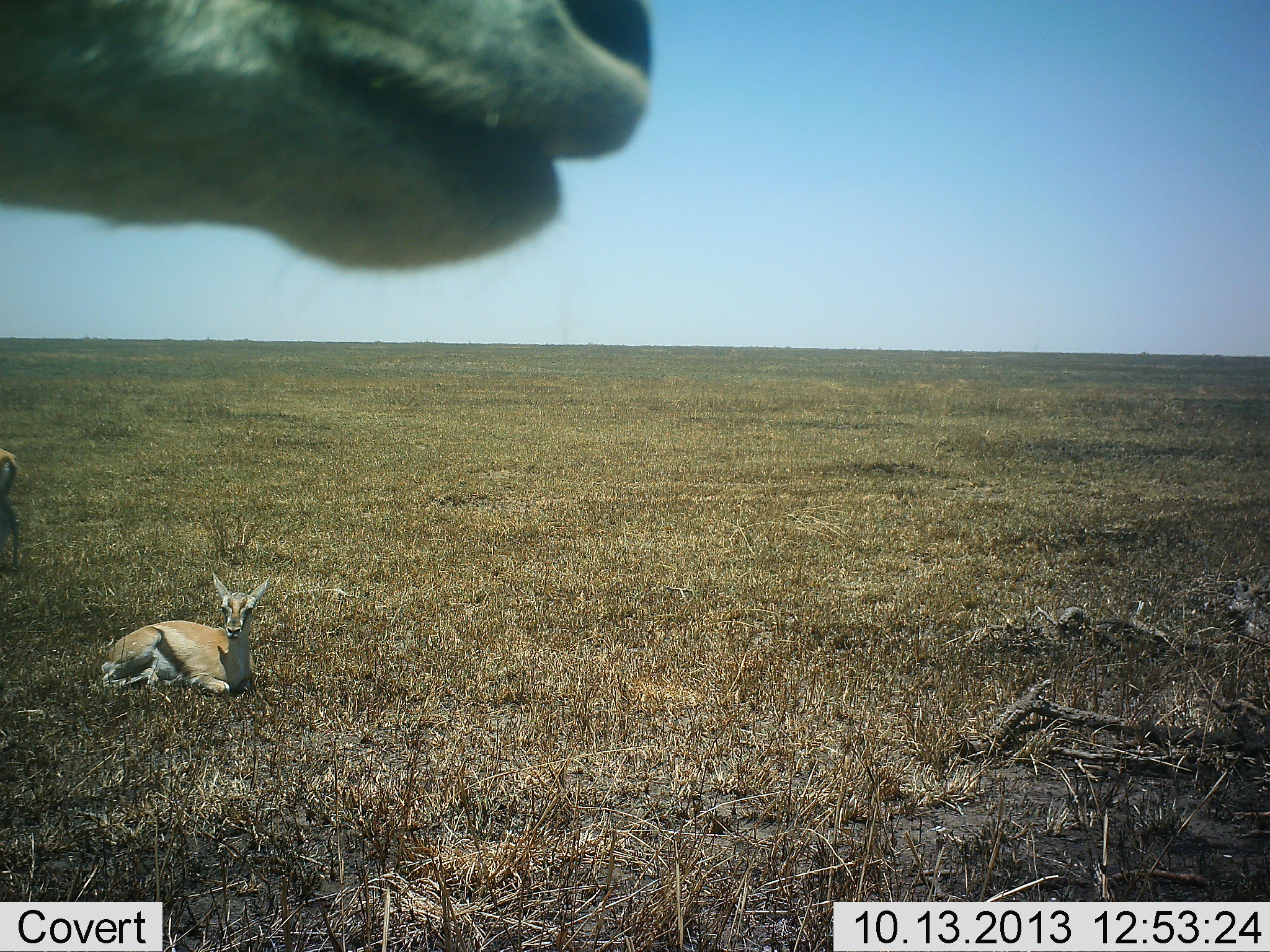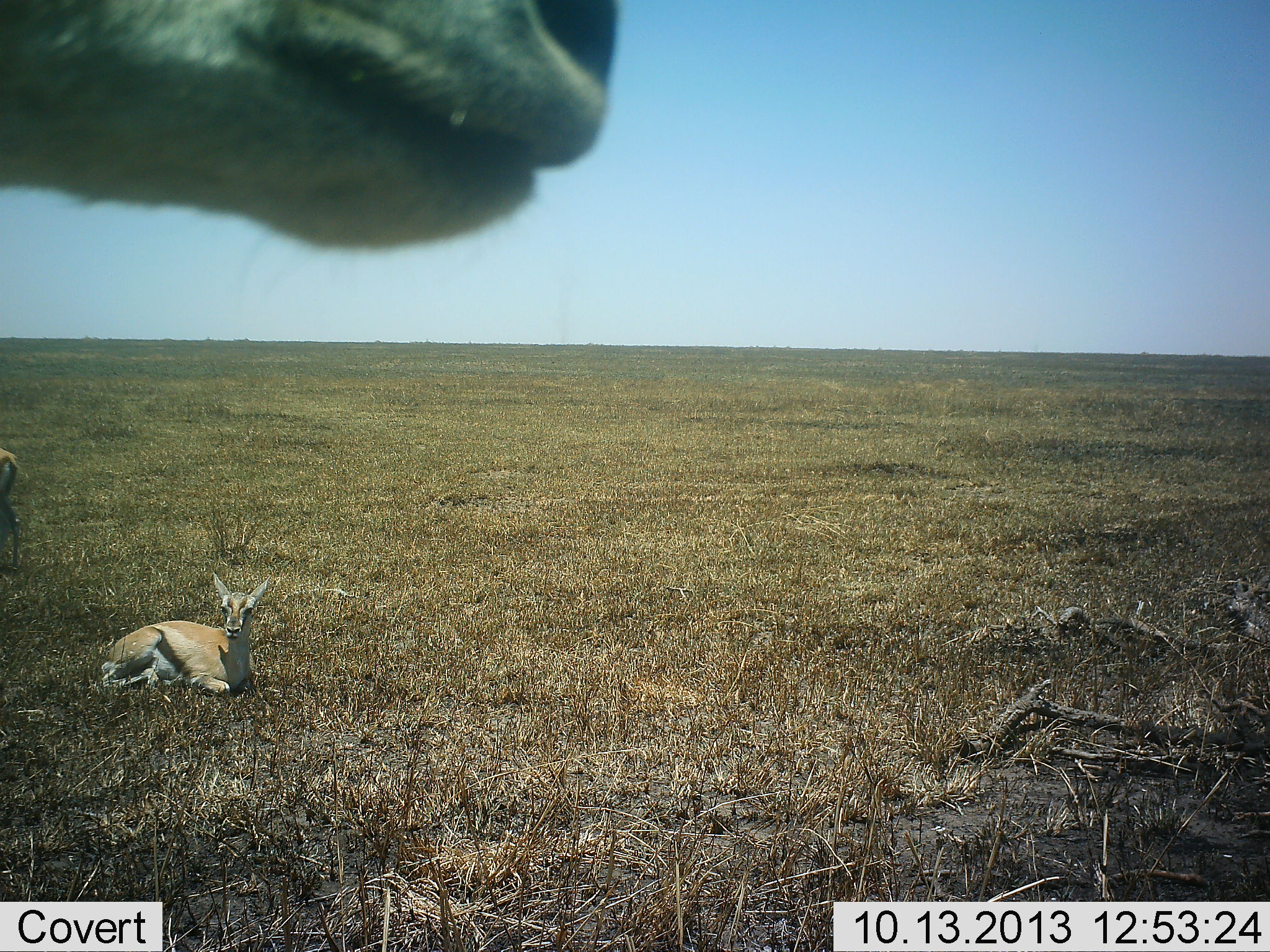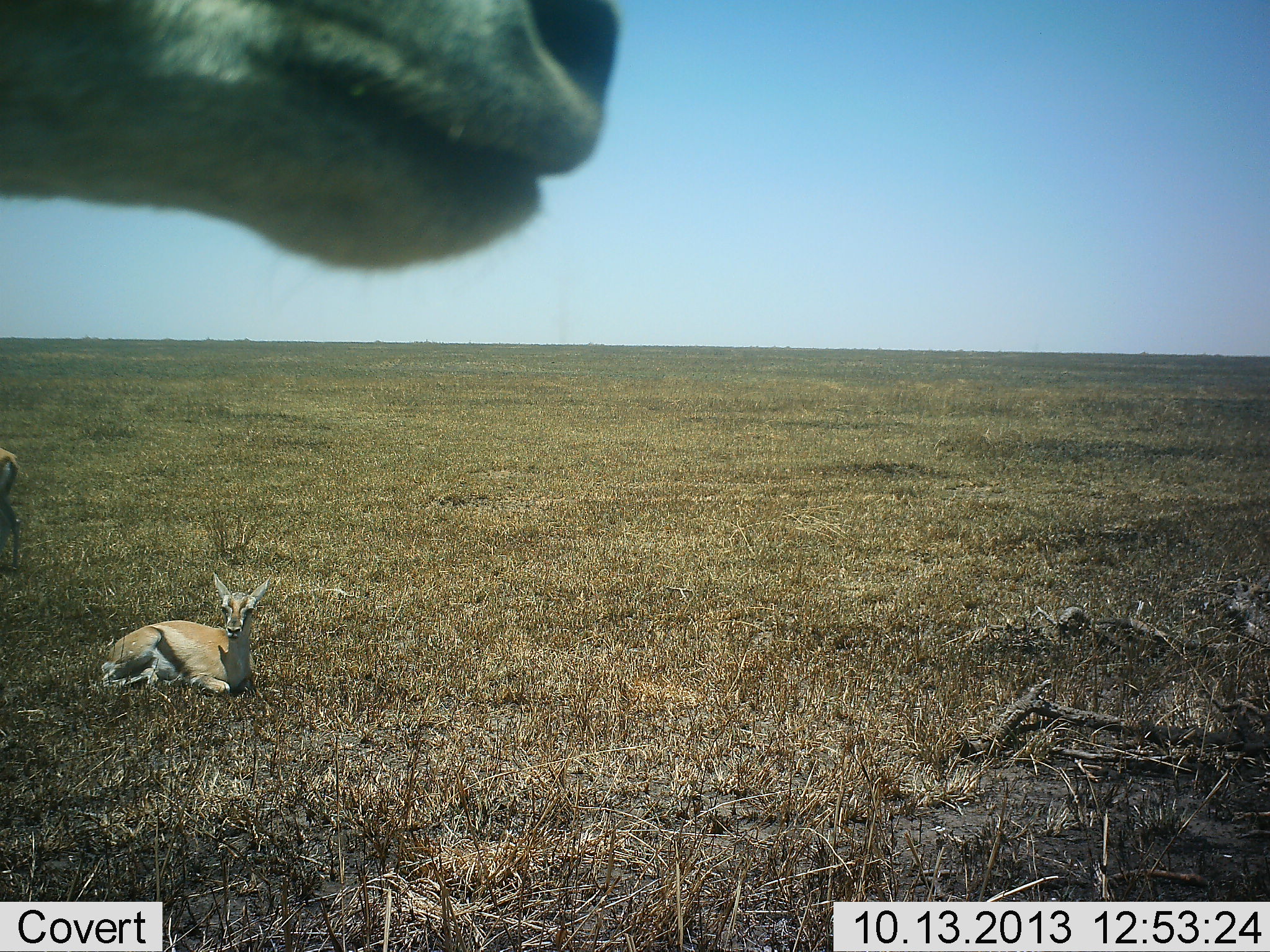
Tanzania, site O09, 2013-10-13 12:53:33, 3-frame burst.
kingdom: Animalia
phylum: Chordata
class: Mammalia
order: Artiodactyla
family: Bovidae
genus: Eudorcas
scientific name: Eudorcas thomsonii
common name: thomson's gazelle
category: gazellethomsons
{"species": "gazellethomsons (thomson's gazelle) (Eudorcas thomsonii)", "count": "3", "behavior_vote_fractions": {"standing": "67%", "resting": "95%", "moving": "0%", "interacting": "0%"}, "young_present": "24%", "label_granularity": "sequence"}